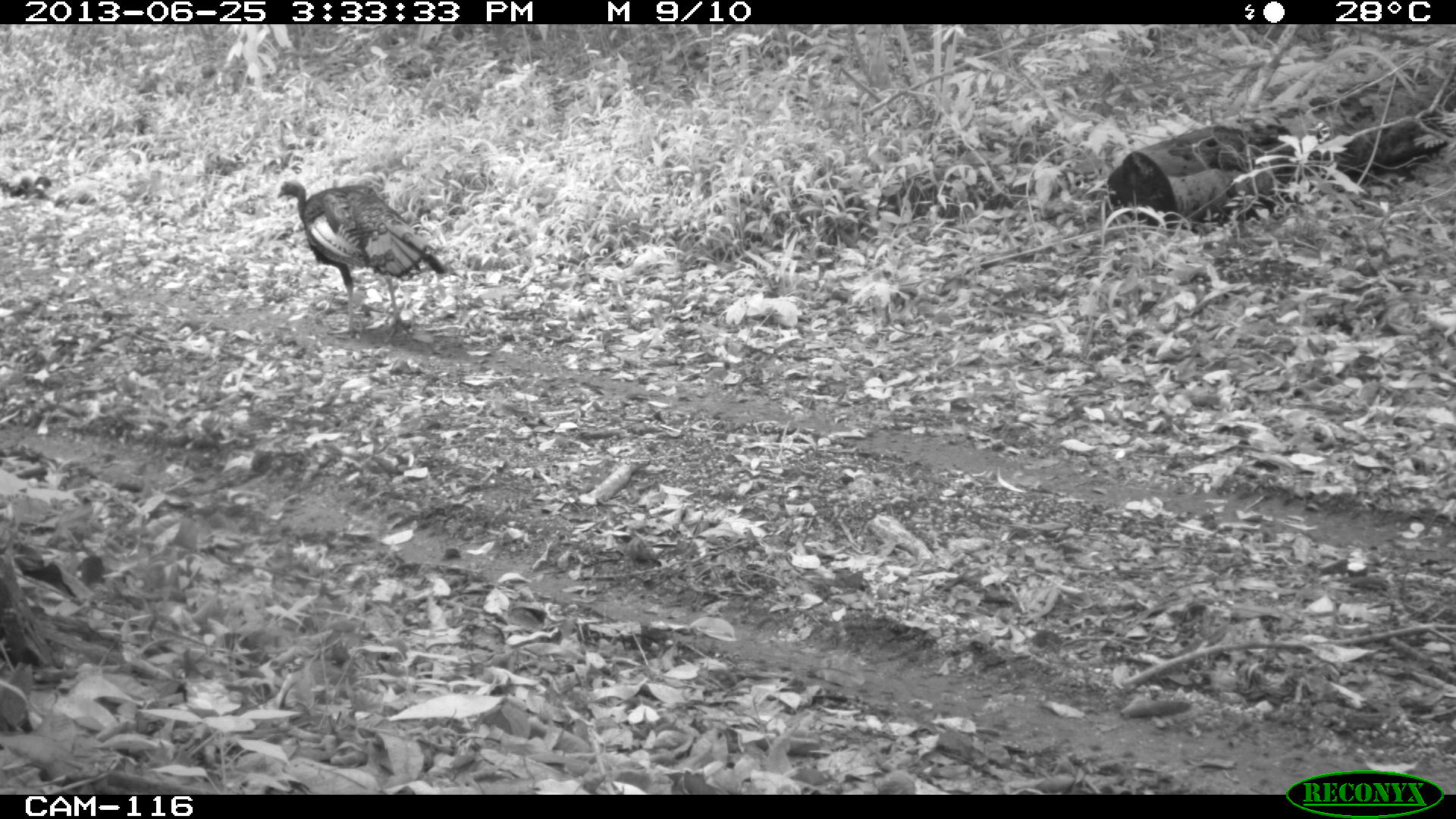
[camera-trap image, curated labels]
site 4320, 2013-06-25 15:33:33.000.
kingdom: Animalia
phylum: Chordata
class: Aves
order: Galliformes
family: Phasianidae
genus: Meleagris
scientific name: Meleagris ocellata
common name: ocellated turkey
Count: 1.